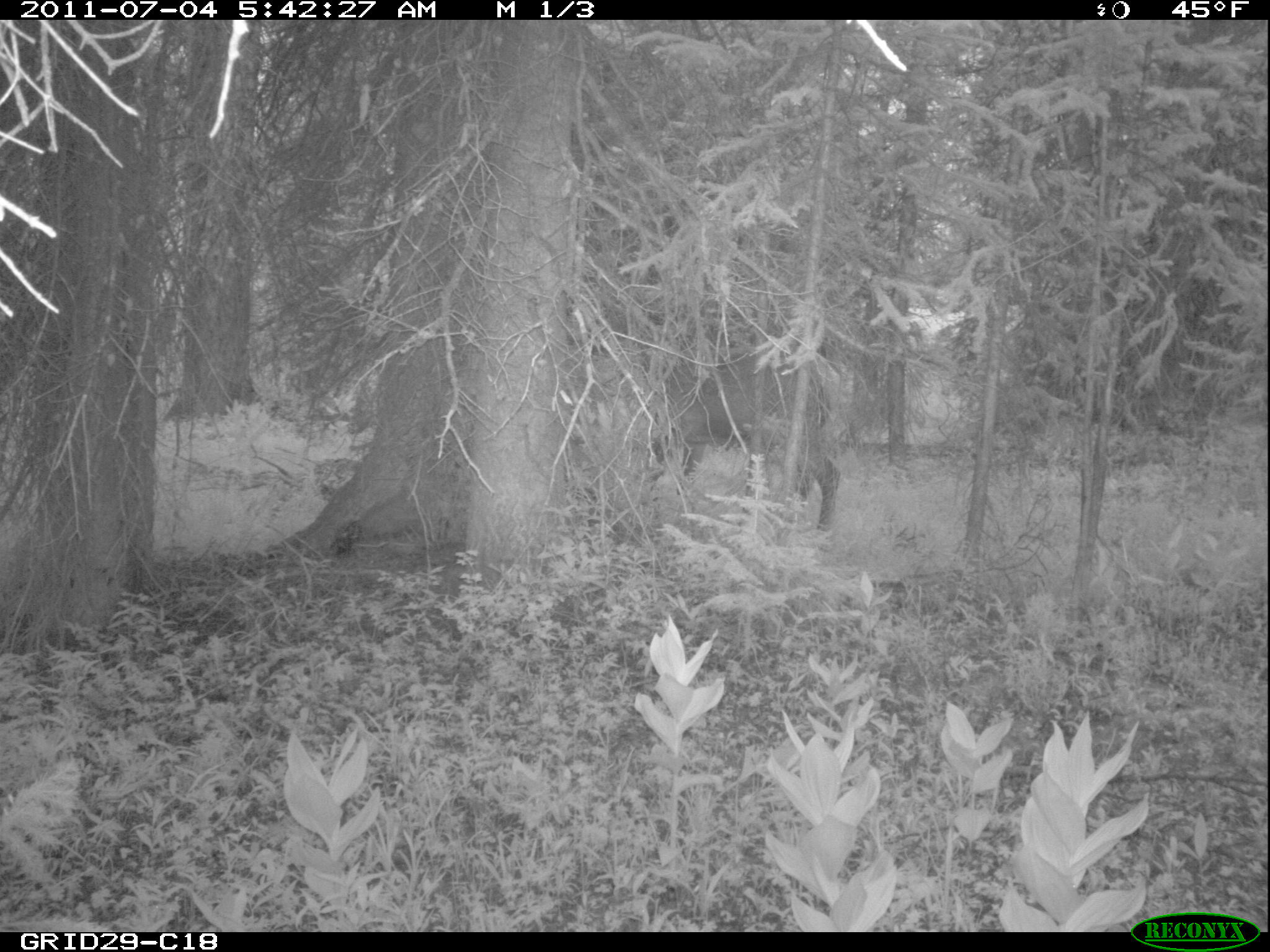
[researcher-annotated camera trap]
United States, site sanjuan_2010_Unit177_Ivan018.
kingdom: Animalia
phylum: Chordata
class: Mammalia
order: Artiodactyla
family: Cervidae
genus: Cervus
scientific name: Cervus elaphus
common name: red deer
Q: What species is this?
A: Cervus elaphus (red deer).